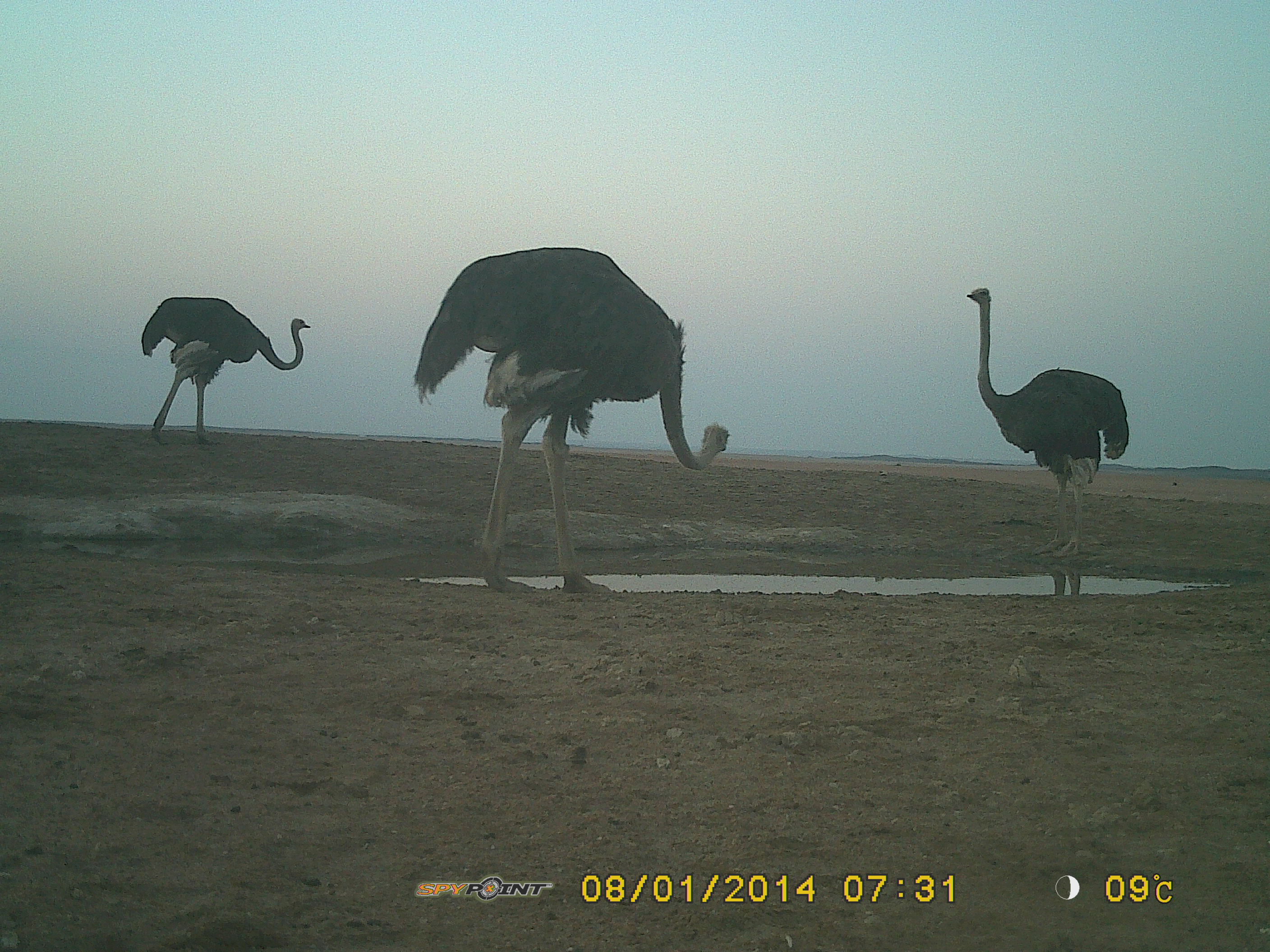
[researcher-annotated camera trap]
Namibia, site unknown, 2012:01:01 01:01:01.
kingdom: Animalia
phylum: Chordata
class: Aves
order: Struthioniformes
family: Struthionidae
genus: Struthio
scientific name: Struthio camelus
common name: common ostrich